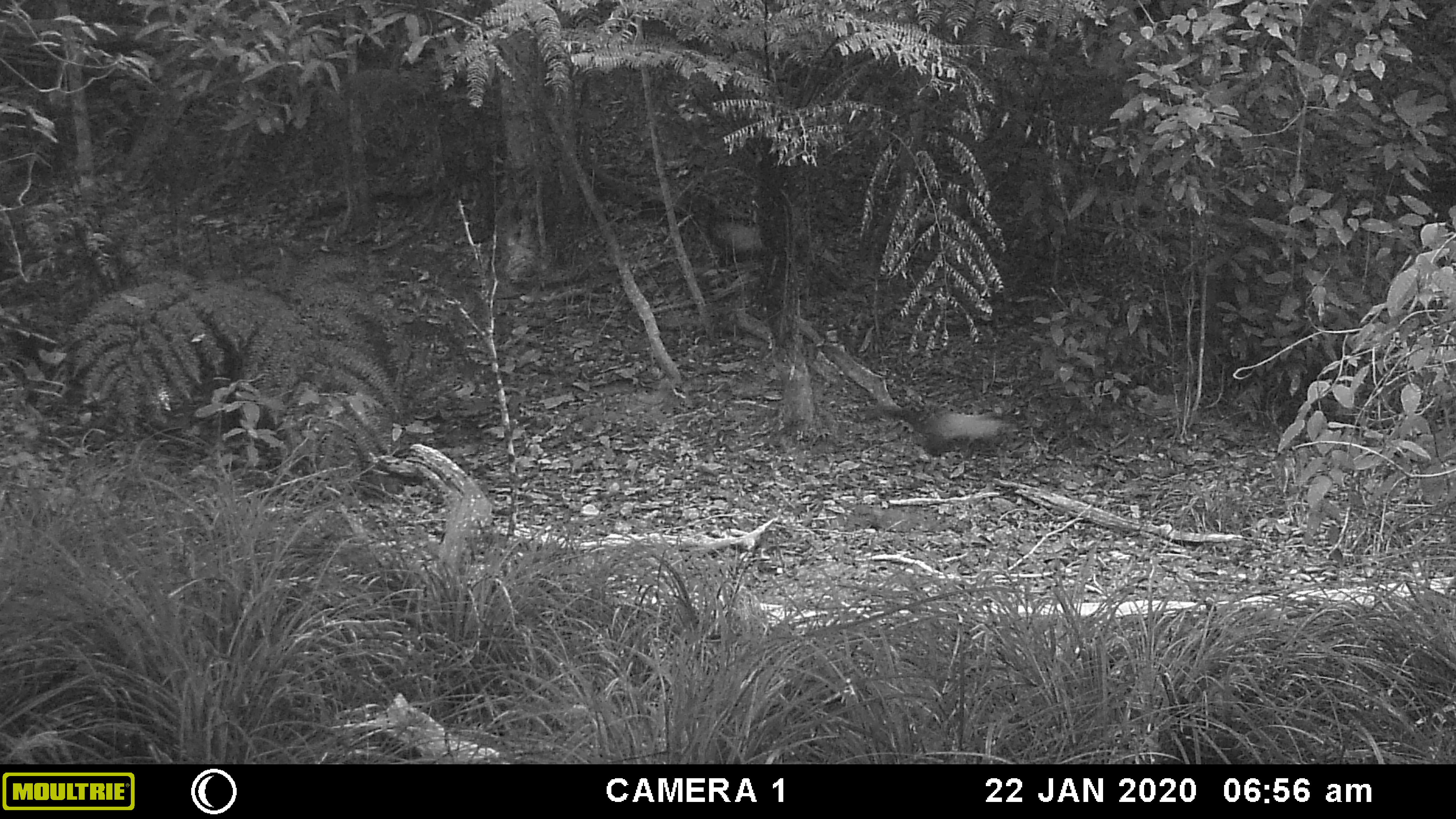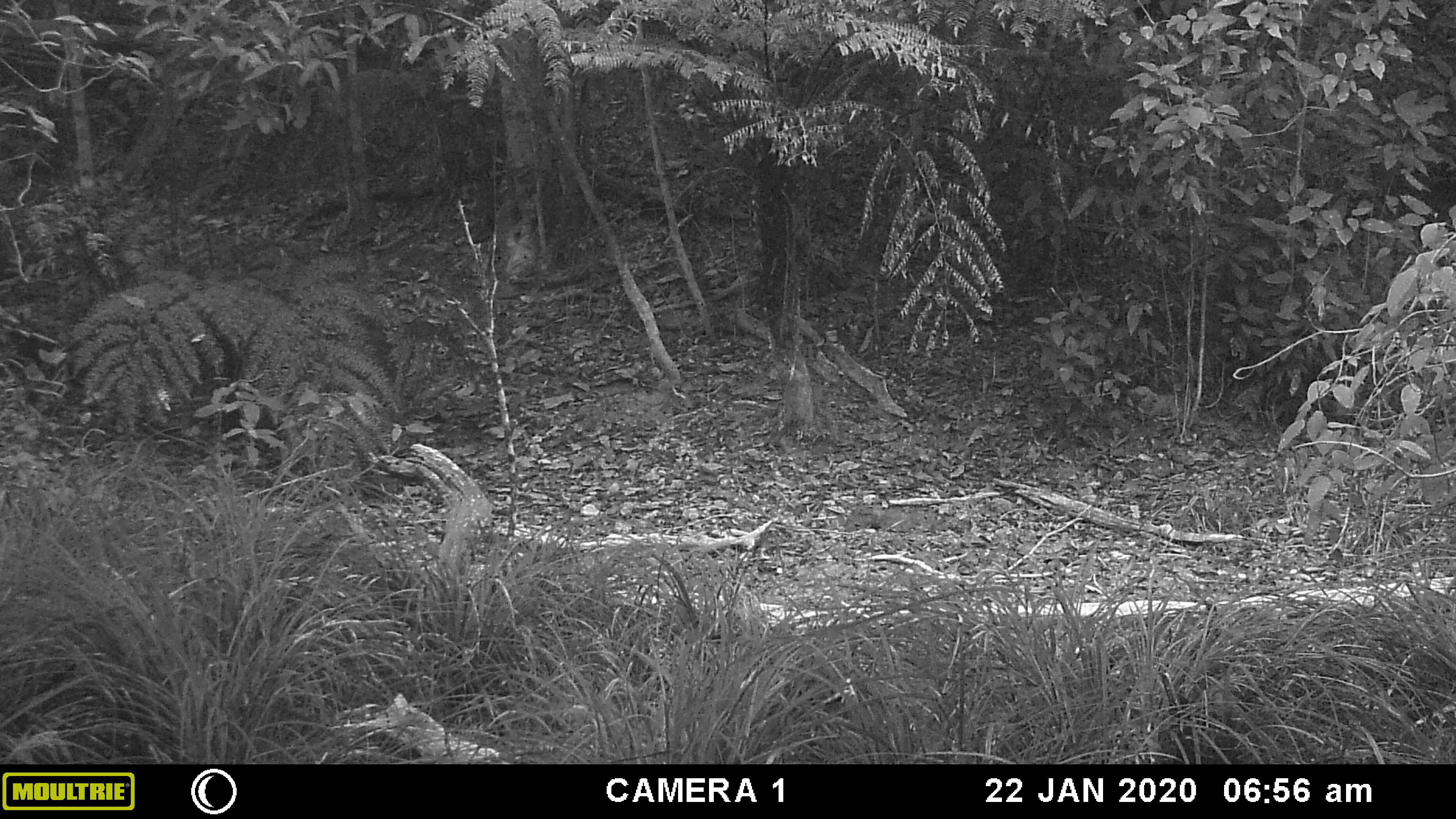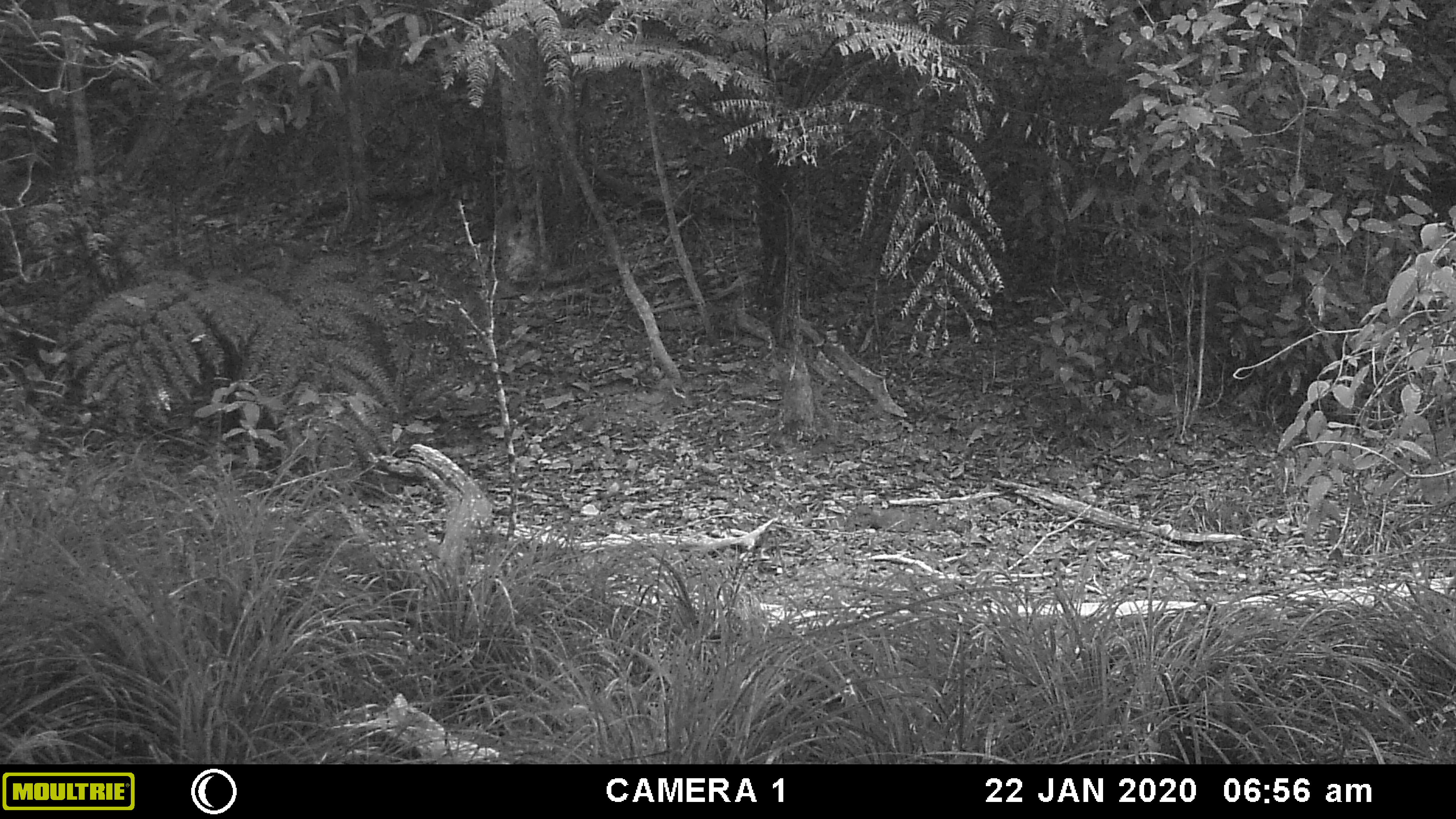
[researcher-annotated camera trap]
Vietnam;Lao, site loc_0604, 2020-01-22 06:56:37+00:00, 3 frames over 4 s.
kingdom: Animalia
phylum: Chordata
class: Mammalia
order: Carnivora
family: Mustelidae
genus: Martes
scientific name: Martes flavigula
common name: yellow-throated marten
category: yellow throated marten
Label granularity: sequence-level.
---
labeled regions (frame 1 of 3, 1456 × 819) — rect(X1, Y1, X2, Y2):
yellow throated marten: rect(901, 401, 1005, 466); rect(713, 215, 765, 266)